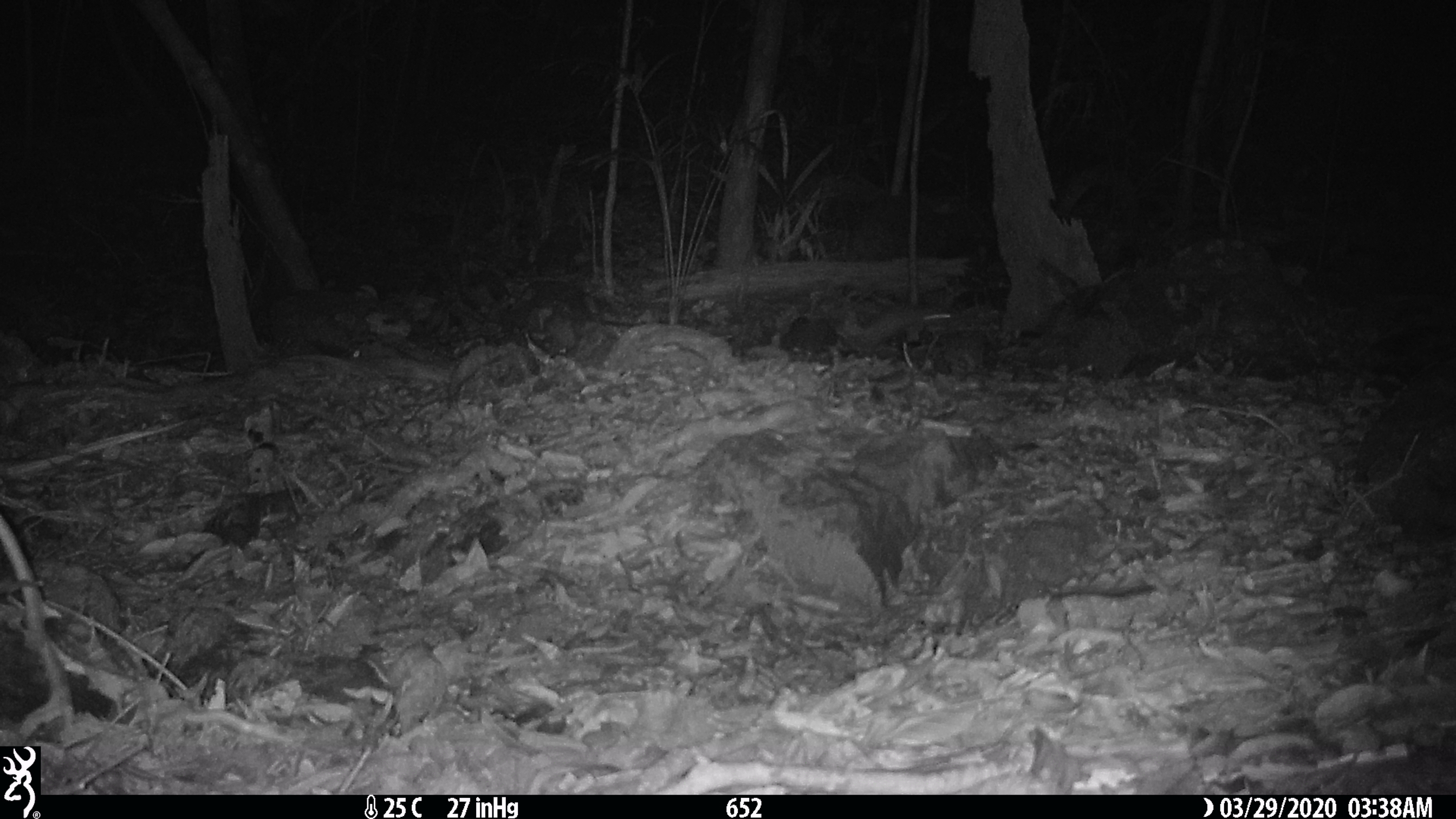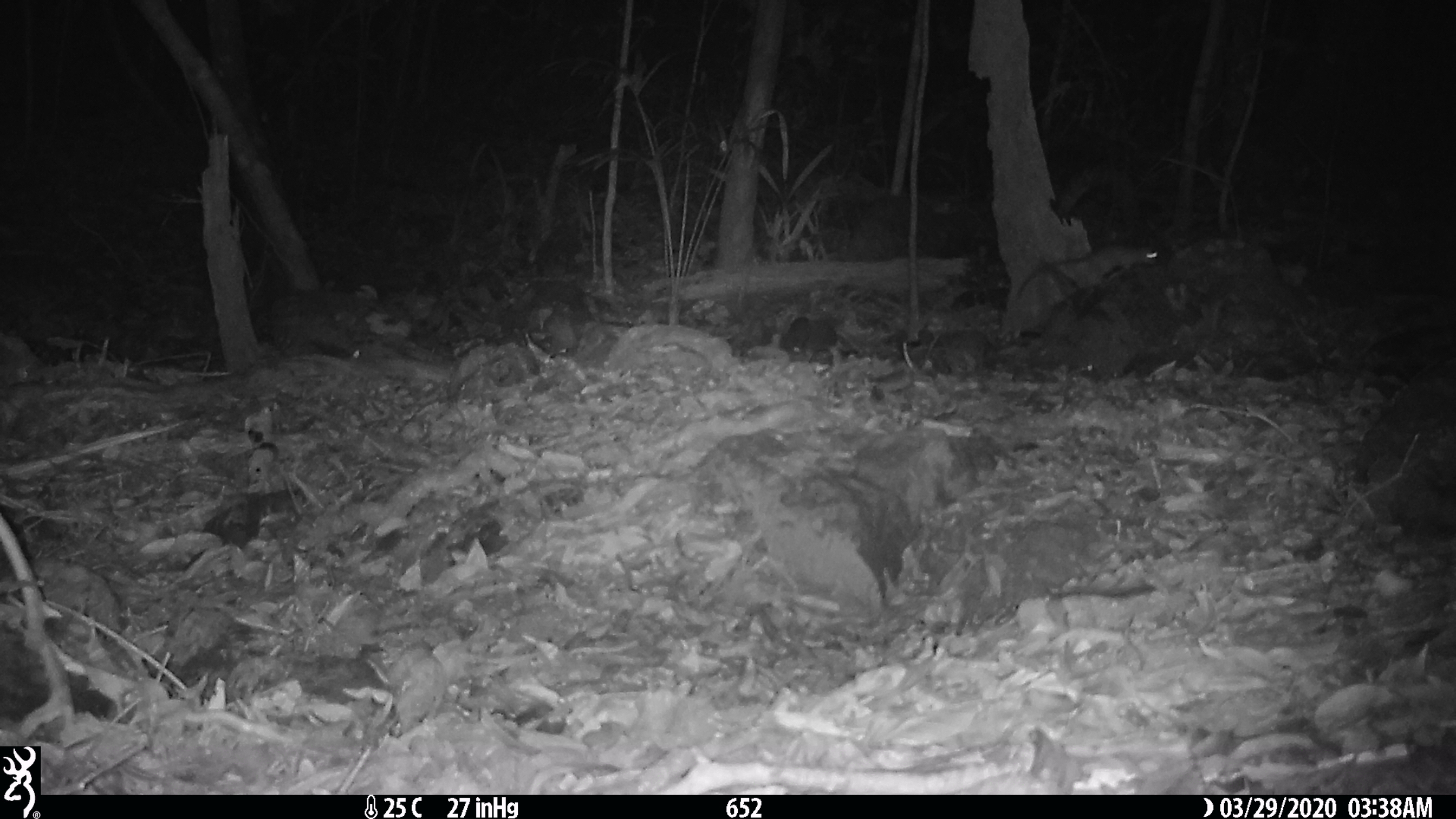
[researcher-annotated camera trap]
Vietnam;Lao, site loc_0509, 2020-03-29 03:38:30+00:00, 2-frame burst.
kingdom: Animalia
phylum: Chordata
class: Mammalia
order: Rodentia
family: Muridae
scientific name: Muridae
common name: old-world mice and rats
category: unidentified murid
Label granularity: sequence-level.